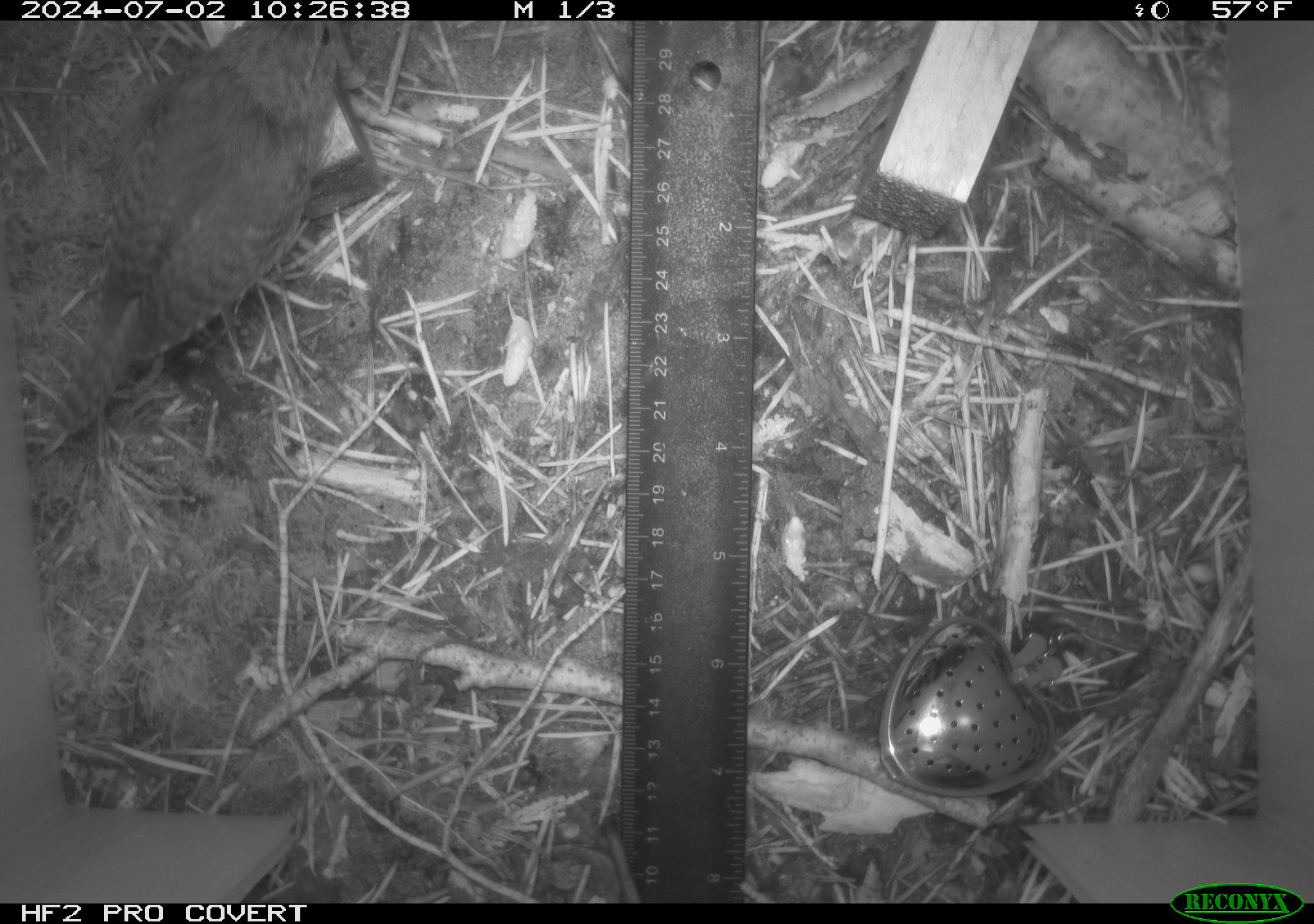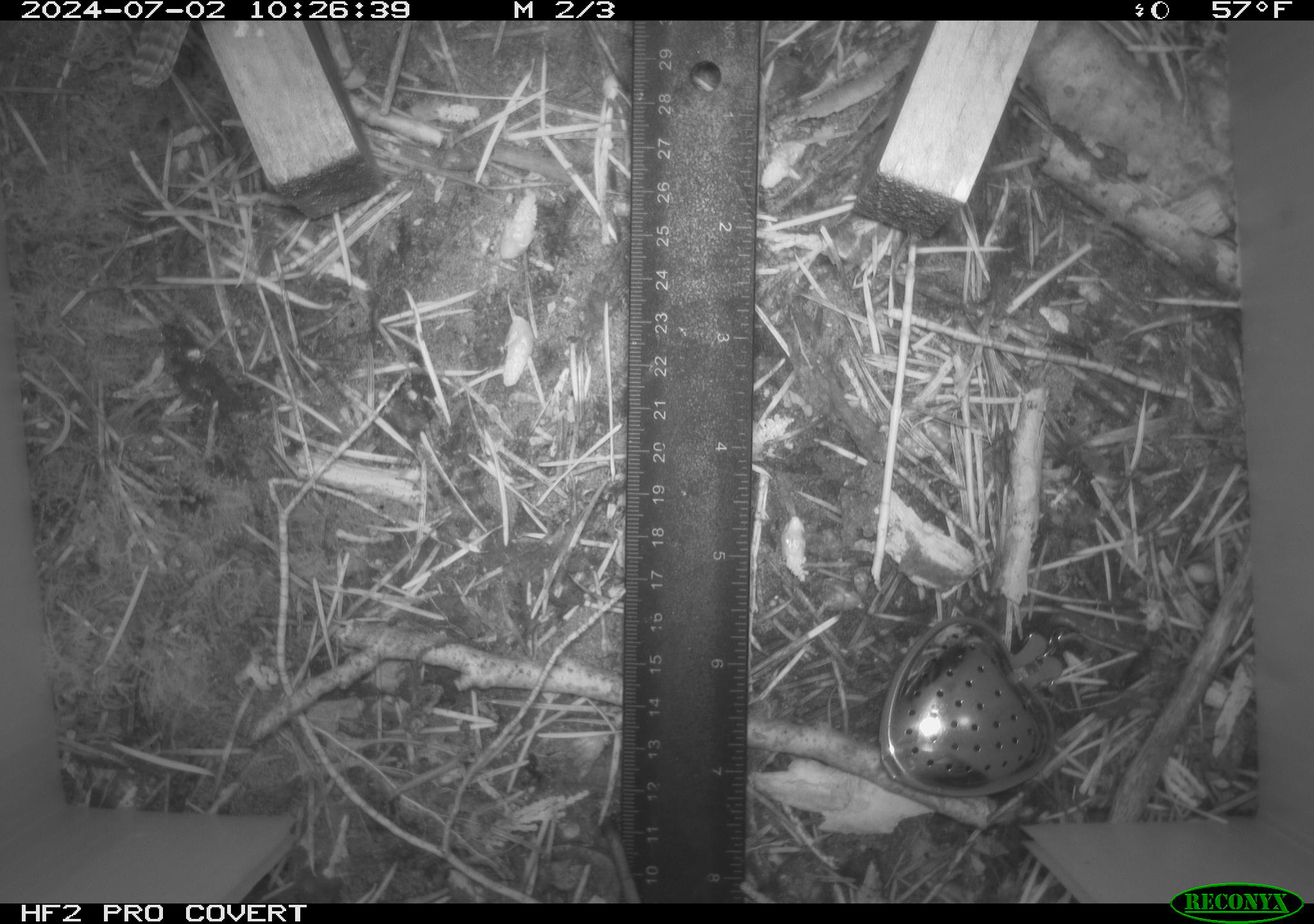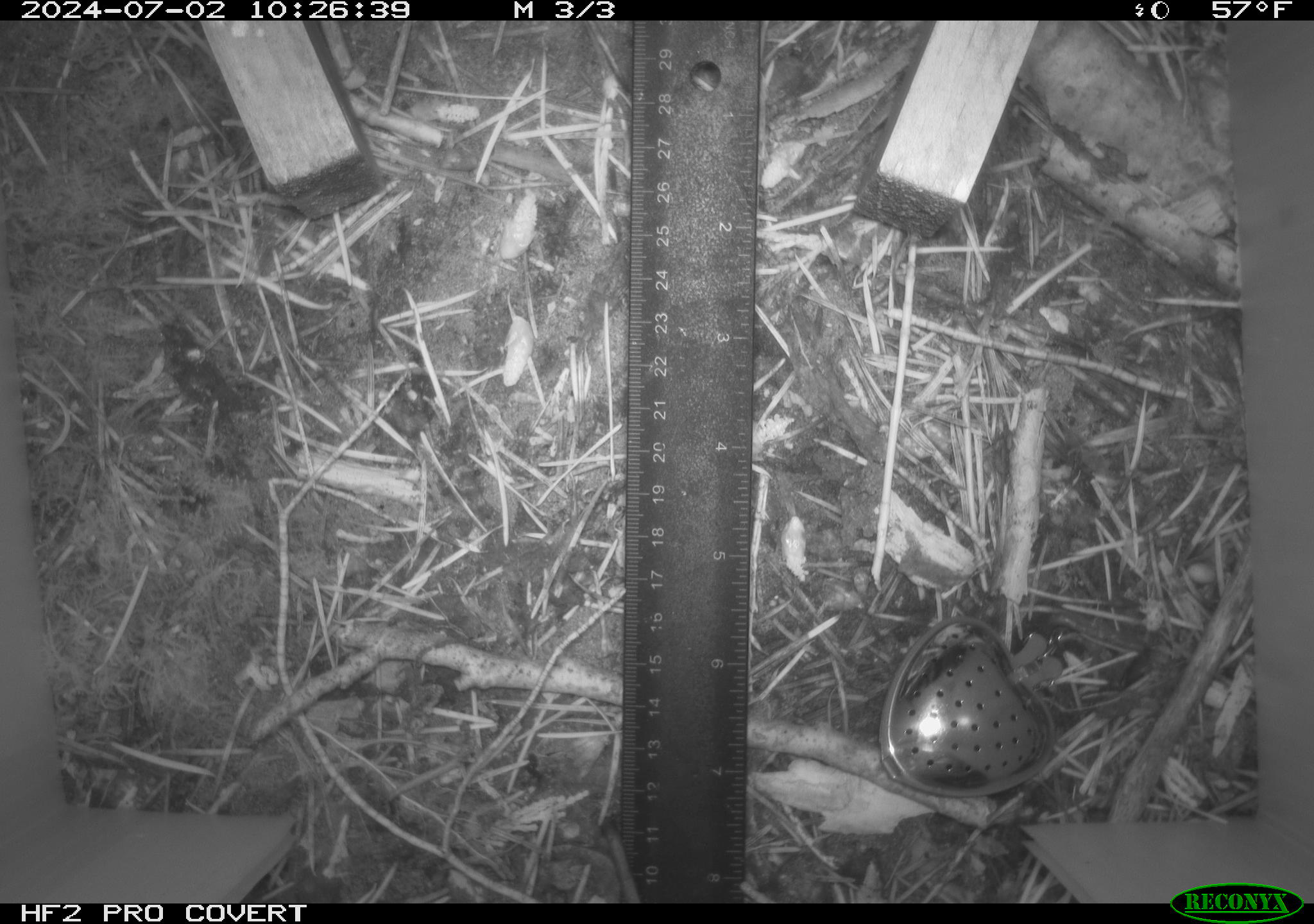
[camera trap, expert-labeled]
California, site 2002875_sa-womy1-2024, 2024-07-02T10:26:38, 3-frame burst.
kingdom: Animalia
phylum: Chordata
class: Aves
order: Passeriformes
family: Troglodytidae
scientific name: Troglodytidae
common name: wren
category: troglodytidae family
Troglodytidae family (wren) (Troglodytidae).